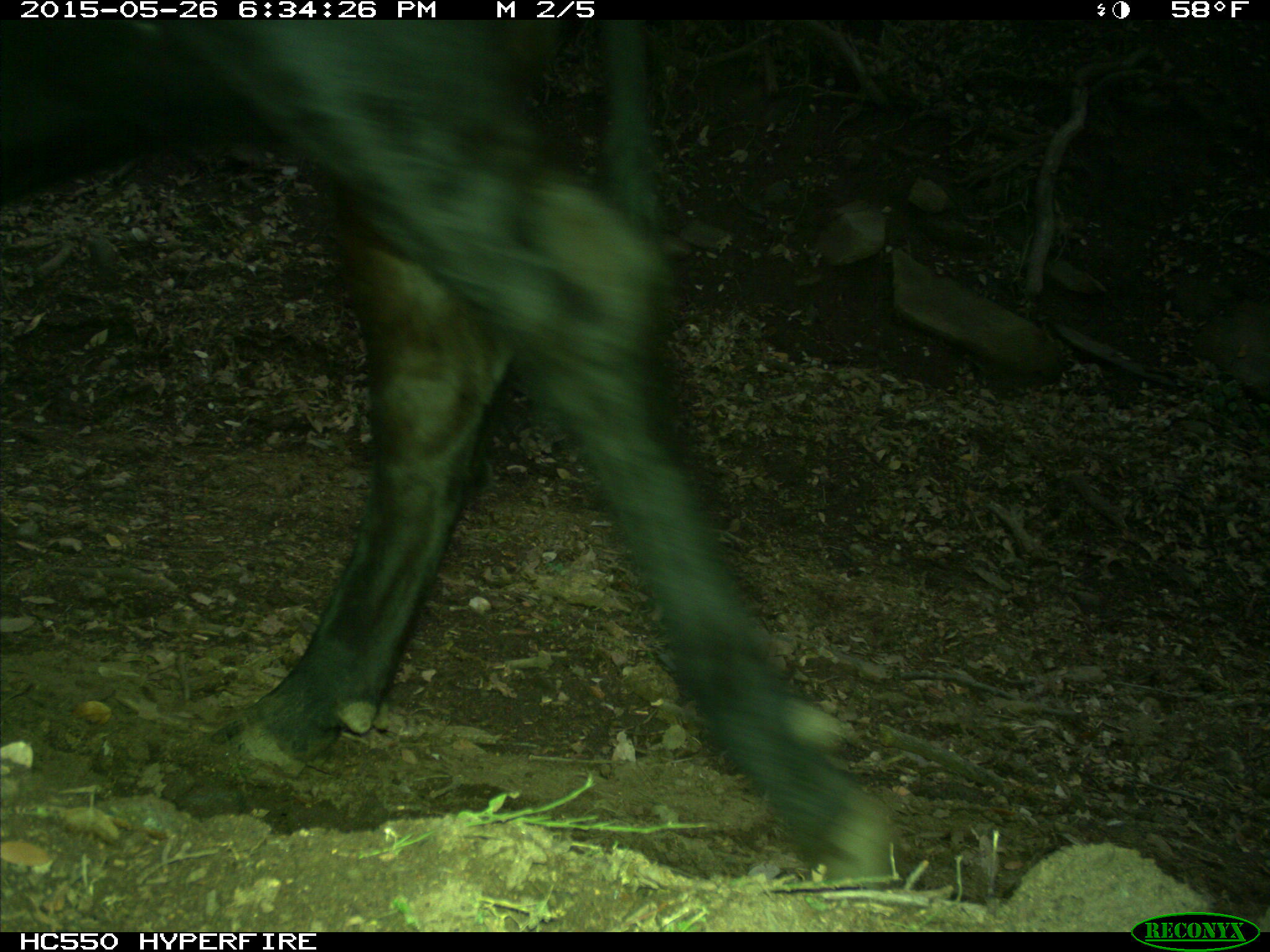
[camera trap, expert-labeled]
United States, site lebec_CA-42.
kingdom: Animalia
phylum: Chordata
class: Mammalia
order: Artiodactyla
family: Bovidae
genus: Bos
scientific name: Bos taurus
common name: domestic cow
Bos taurus (domestic cow).